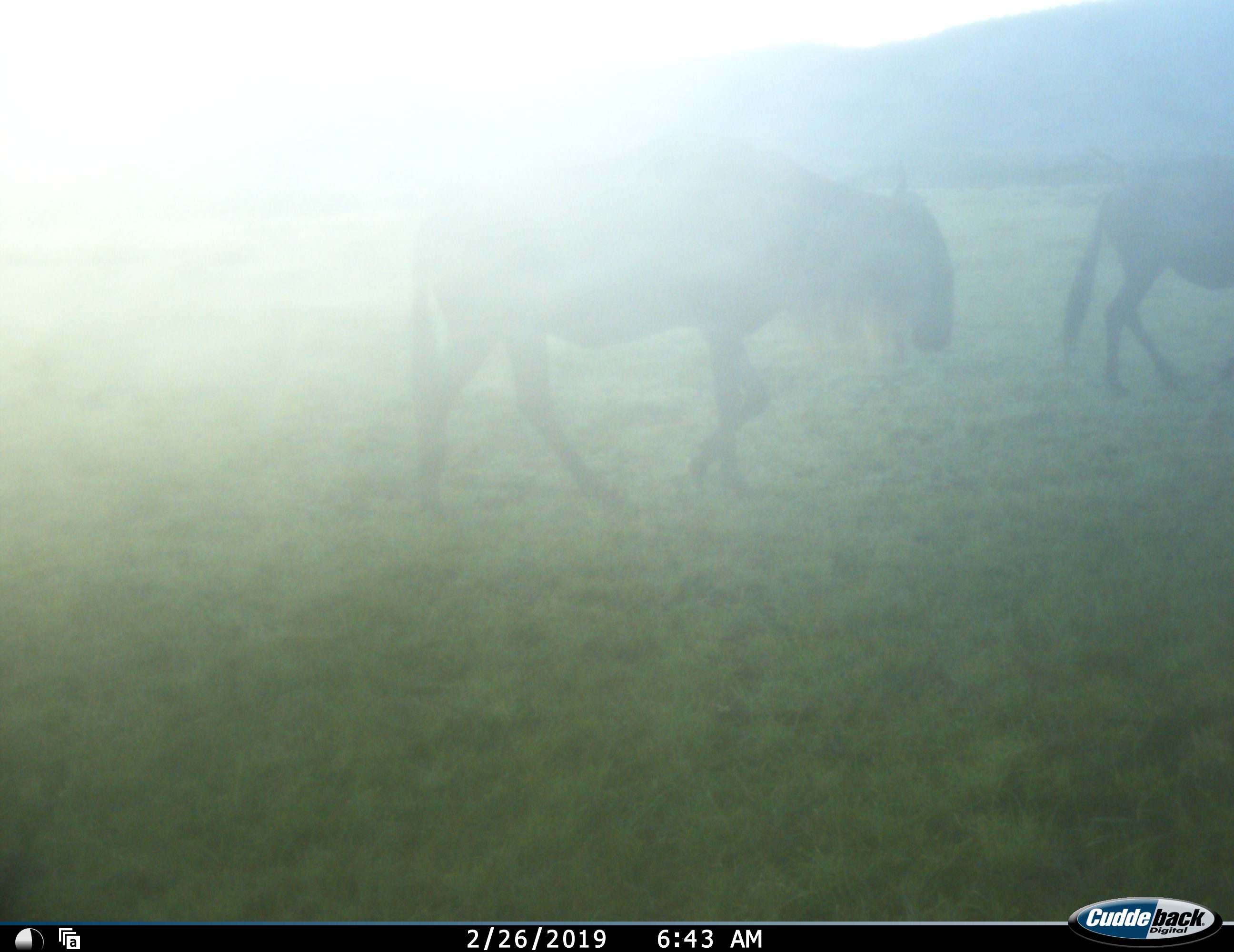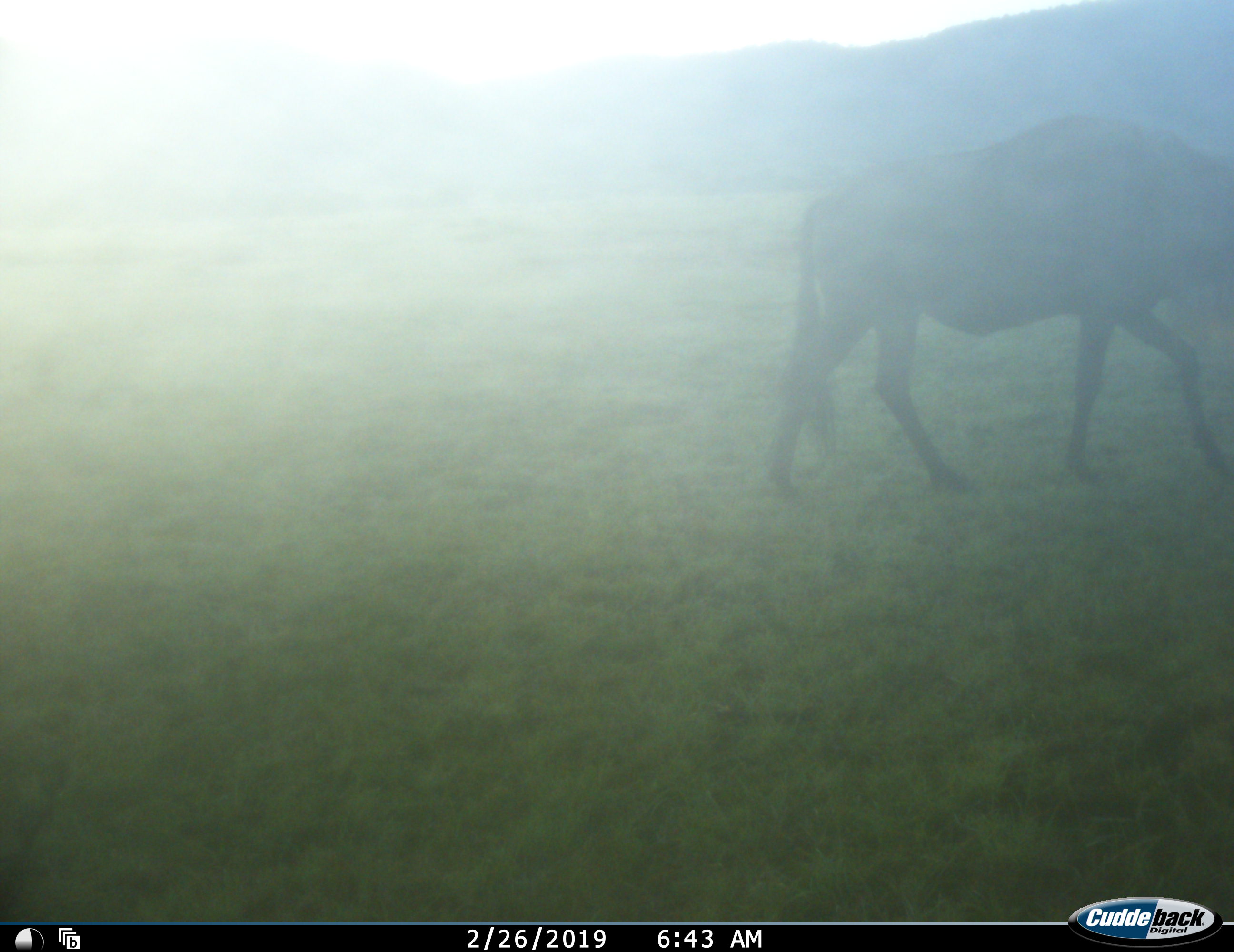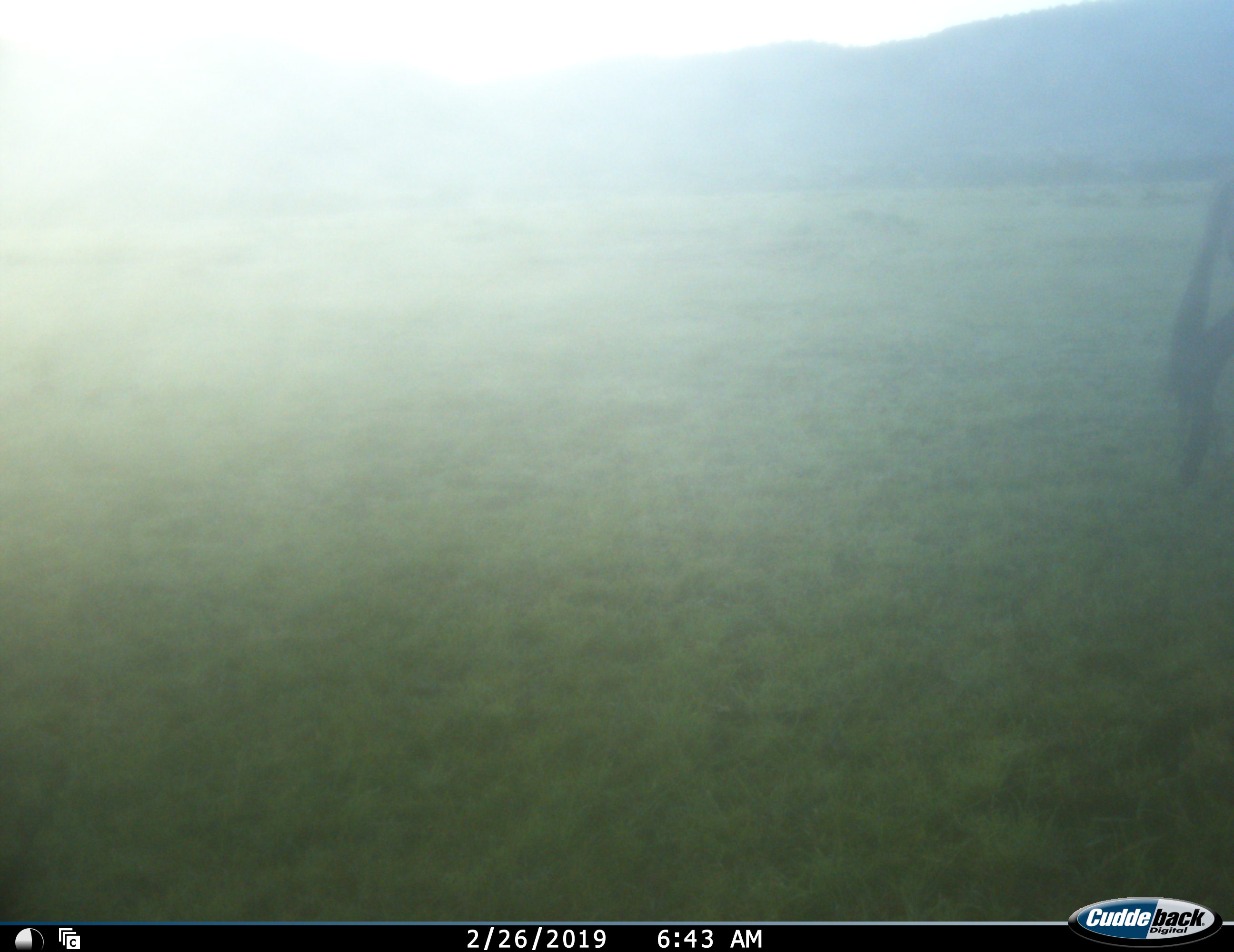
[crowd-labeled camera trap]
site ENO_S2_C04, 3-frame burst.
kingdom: Animalia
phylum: Chordata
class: Mammalia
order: Artiodactyla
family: Bovidae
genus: Connochaetes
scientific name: Connochaetes taurinus taurinus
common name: blue wildebeest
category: wildebeestblue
Wildebeestblue (blue wildebeest) (Connochaetes taurinus taurinus), count 2. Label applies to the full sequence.